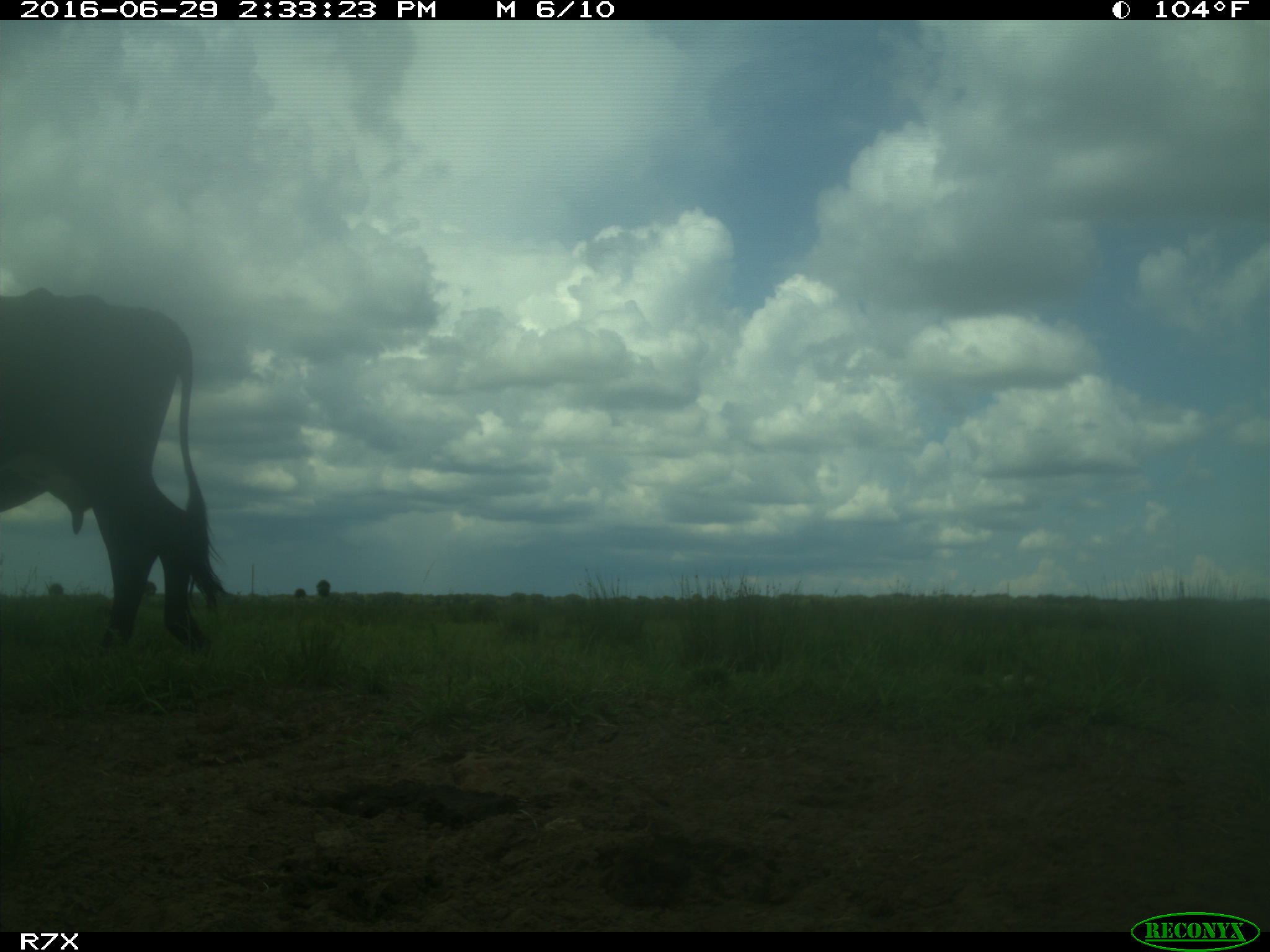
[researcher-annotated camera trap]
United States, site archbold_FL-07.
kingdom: Animalia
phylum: Chordata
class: Mammalia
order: Artiodactyla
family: Bovidae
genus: Bos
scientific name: Bos taurus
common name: domestic cow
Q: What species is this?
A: Bos taurus (domestic cow).